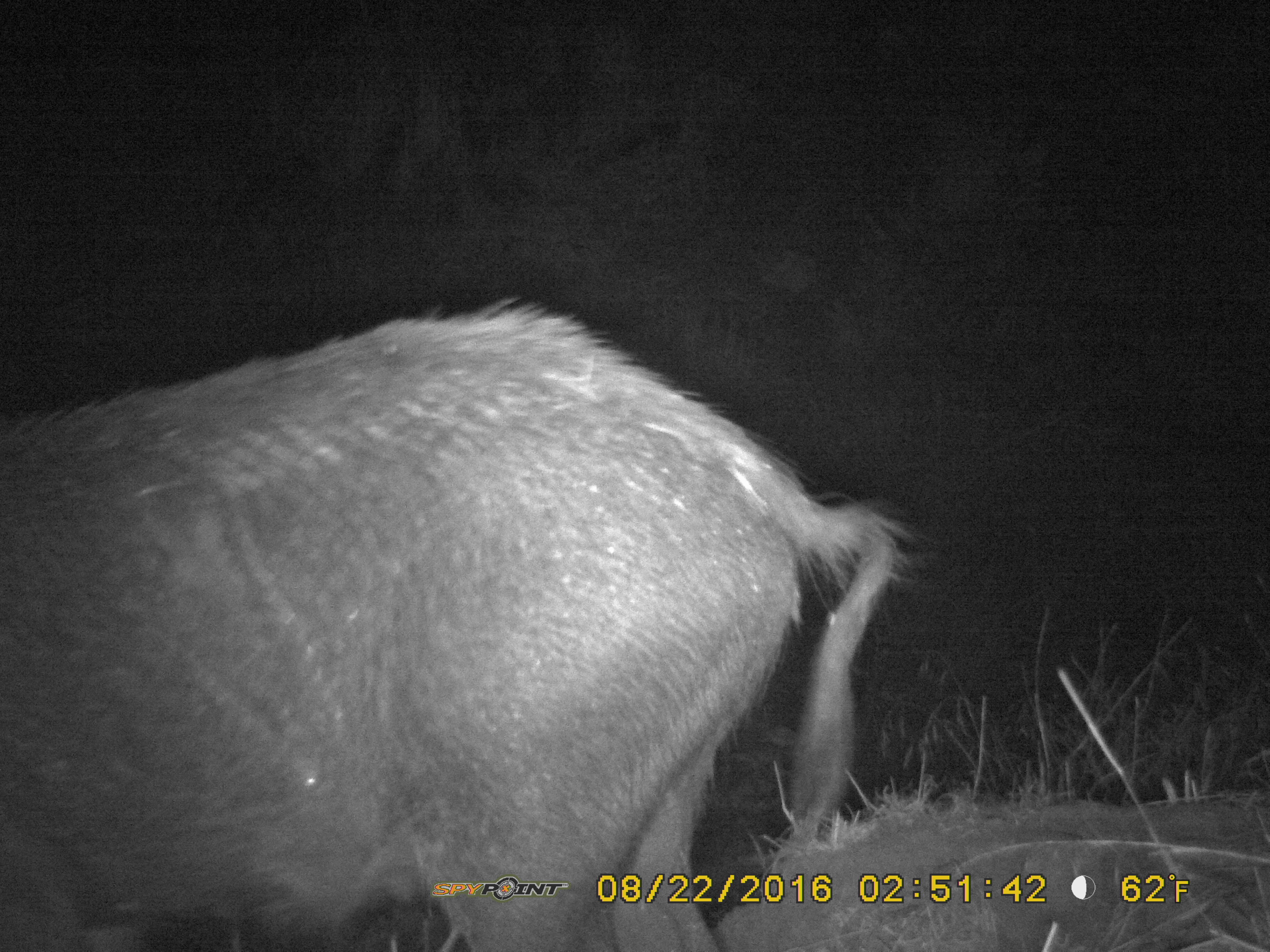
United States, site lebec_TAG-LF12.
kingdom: Animalia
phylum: Chordata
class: Mammalia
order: Artiodactyla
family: Suidae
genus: Sus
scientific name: Sus scrofa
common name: wild boar